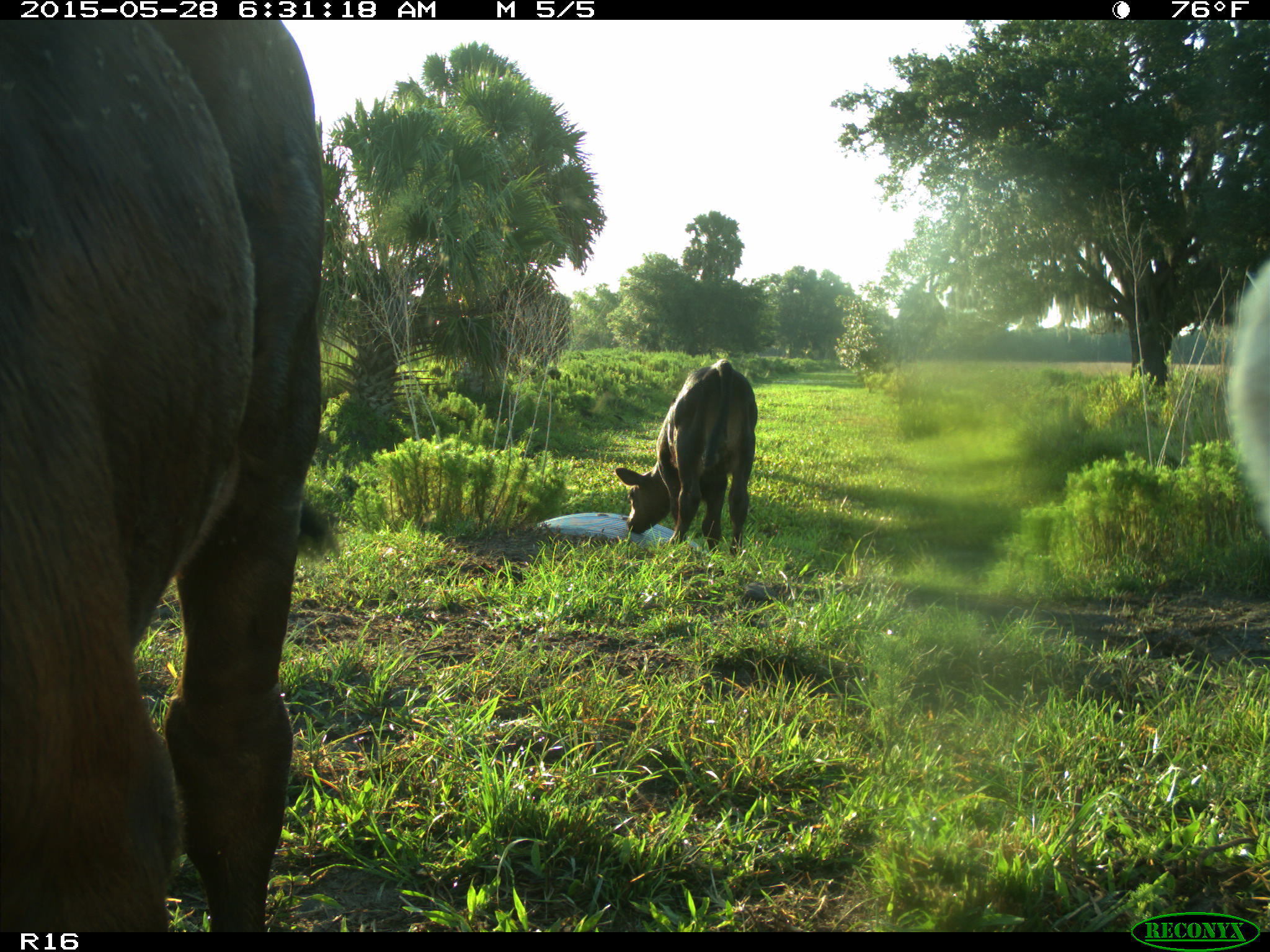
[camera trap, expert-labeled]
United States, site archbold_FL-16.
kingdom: Animalia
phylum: Chordata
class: Mammalia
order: Artiodactyla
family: Bovidae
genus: Bos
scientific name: Bos taurus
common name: domestic cow